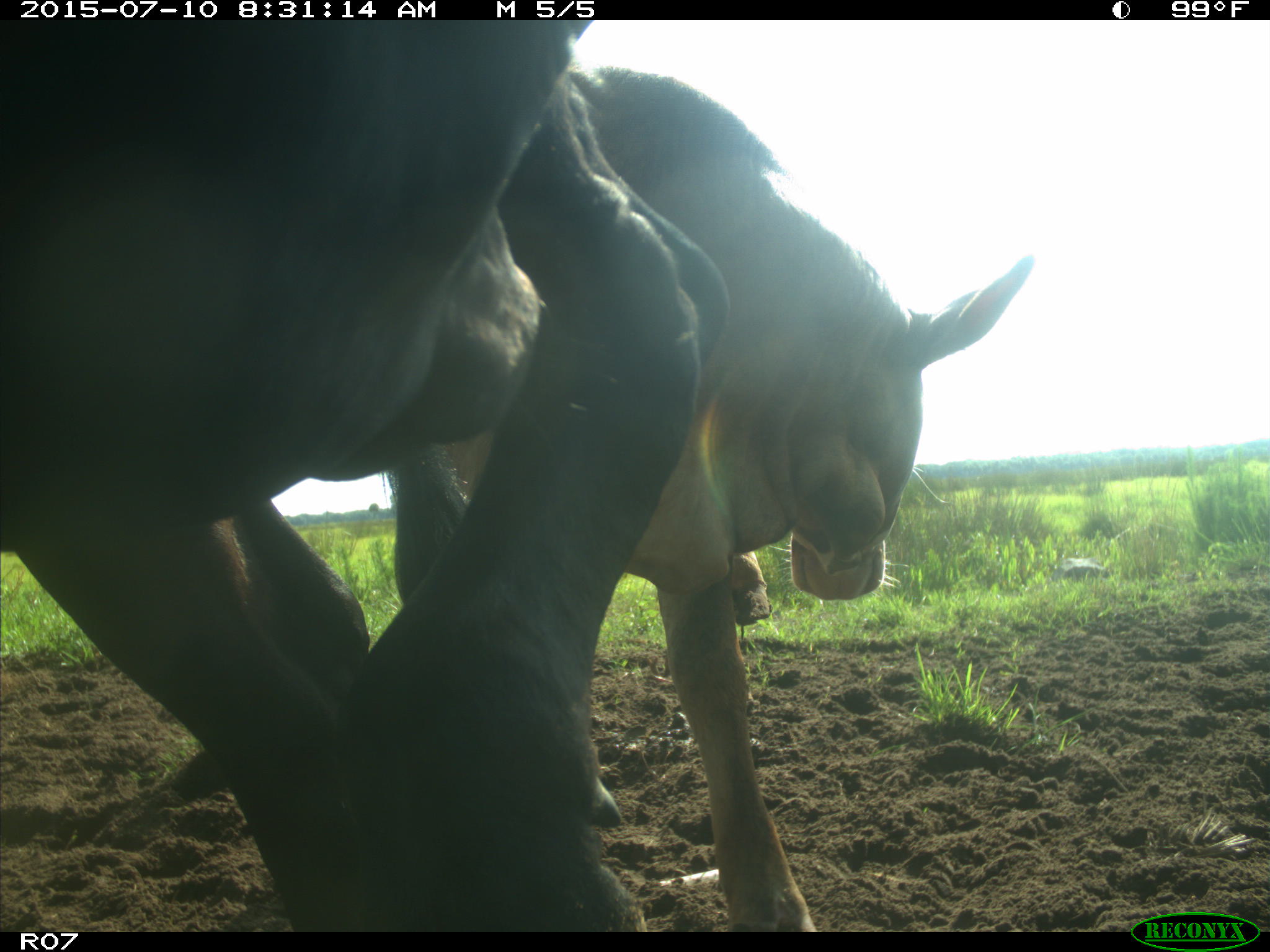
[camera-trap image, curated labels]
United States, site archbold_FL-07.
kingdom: Animalia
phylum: Chordata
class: Mammalia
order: Artiodactyla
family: Bovidae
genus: Bos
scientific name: Bos taurus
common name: domestic cow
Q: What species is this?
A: Bos taurus (domestic cow).